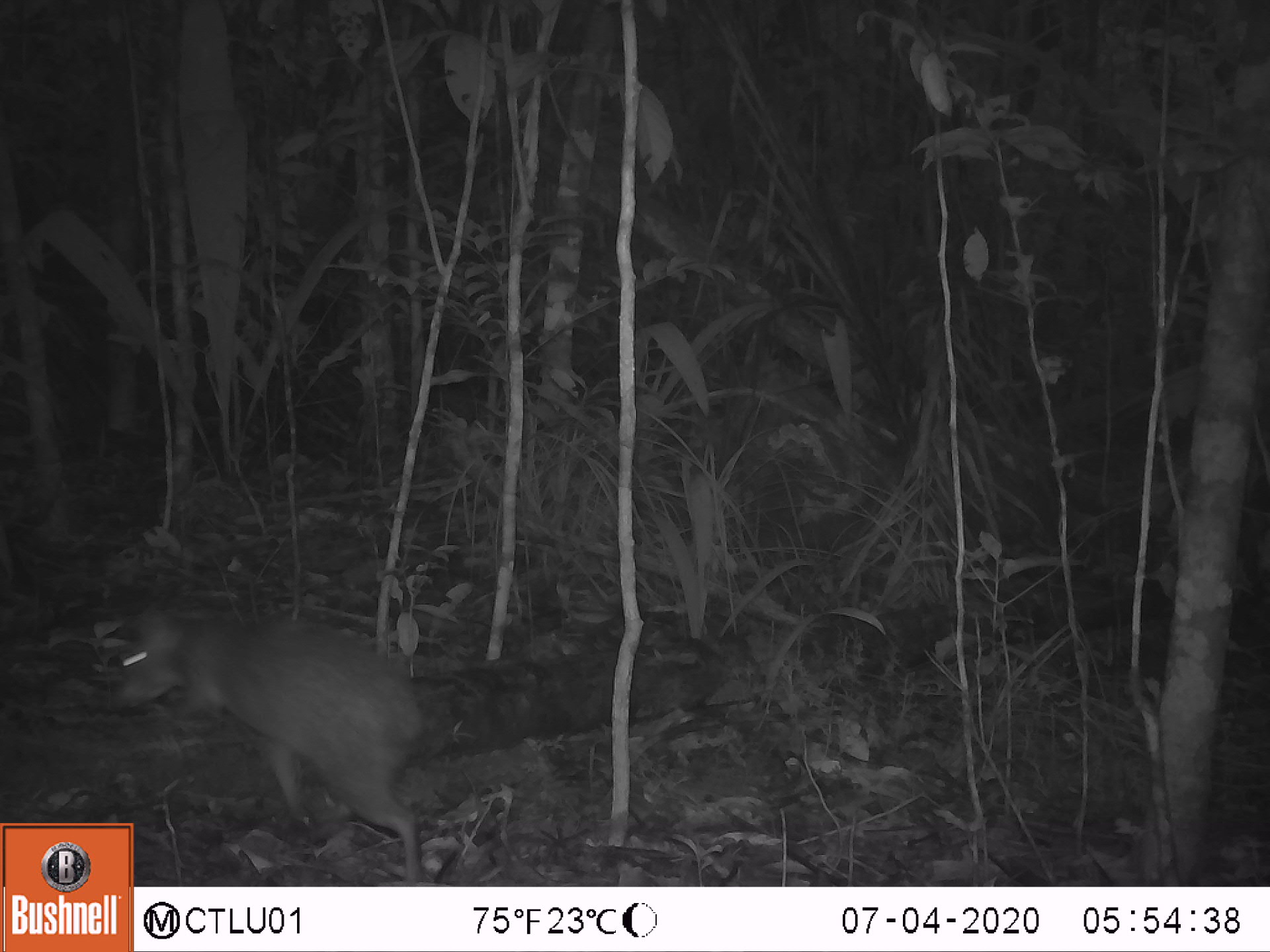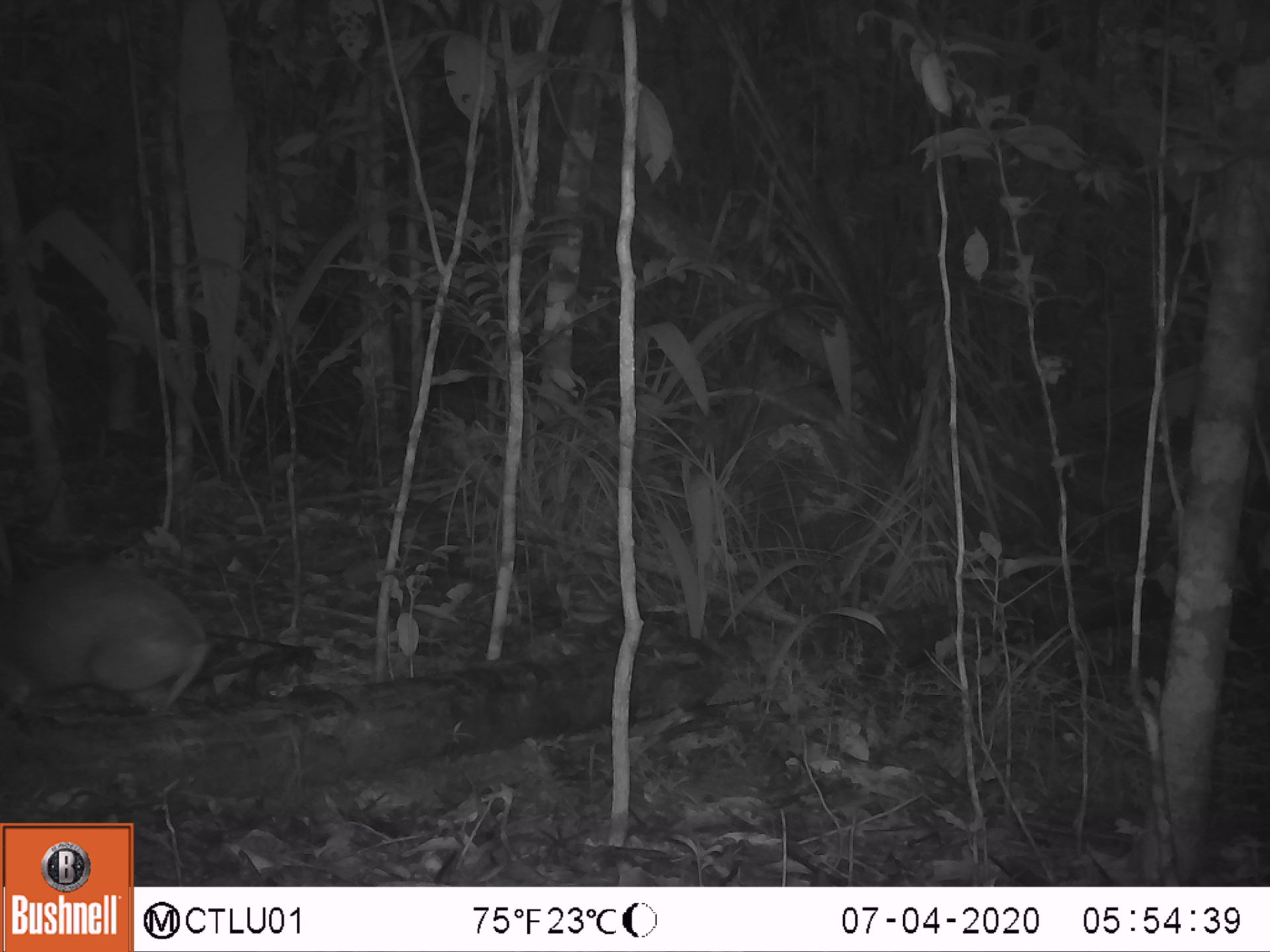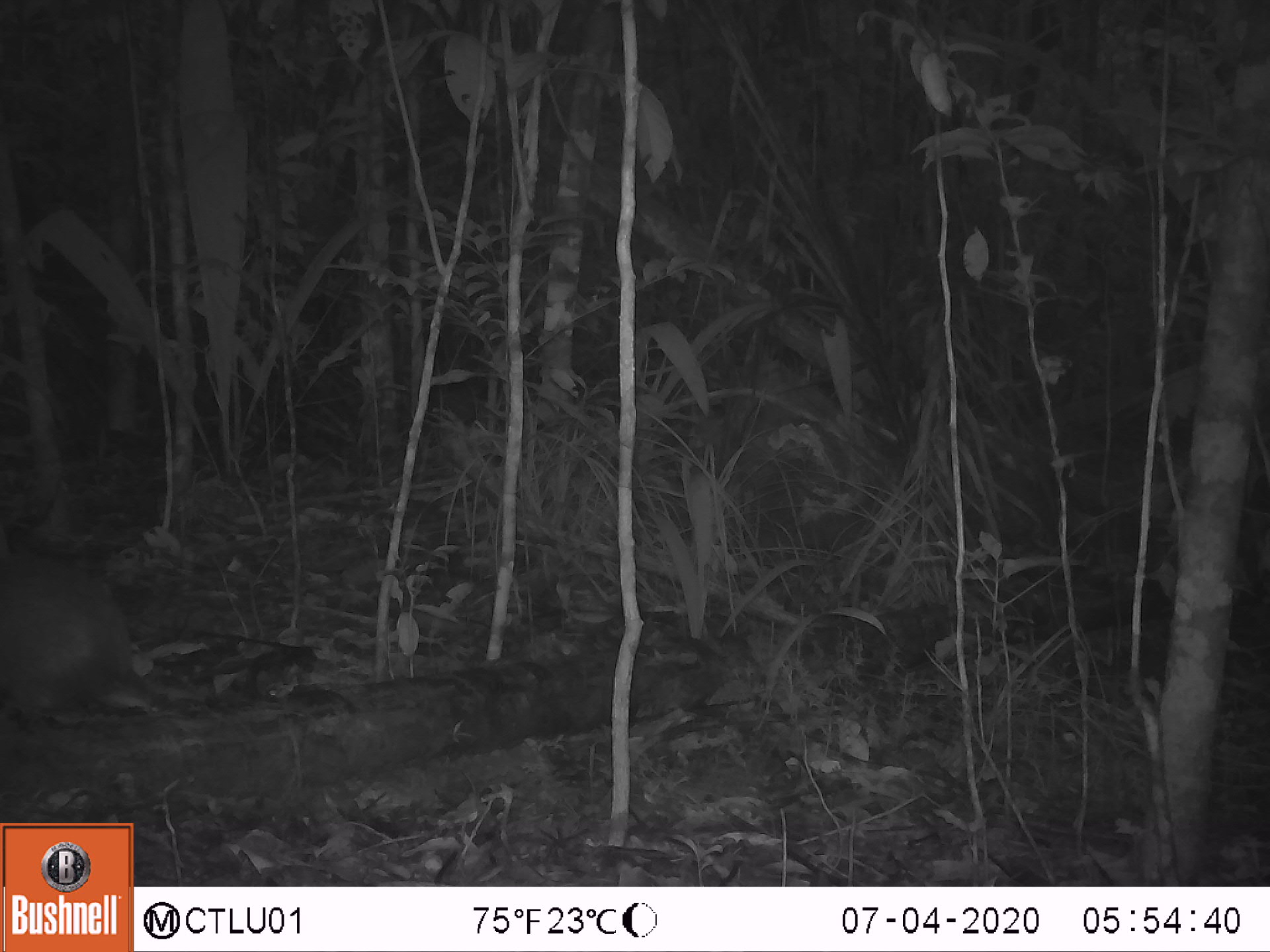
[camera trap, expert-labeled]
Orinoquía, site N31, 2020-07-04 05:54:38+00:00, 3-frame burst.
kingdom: Animalia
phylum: Chordata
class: Mammalia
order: Rodentia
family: Dasyproctidae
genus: Dasyprocta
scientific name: Dasyprocta fuliginosa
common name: black agouti